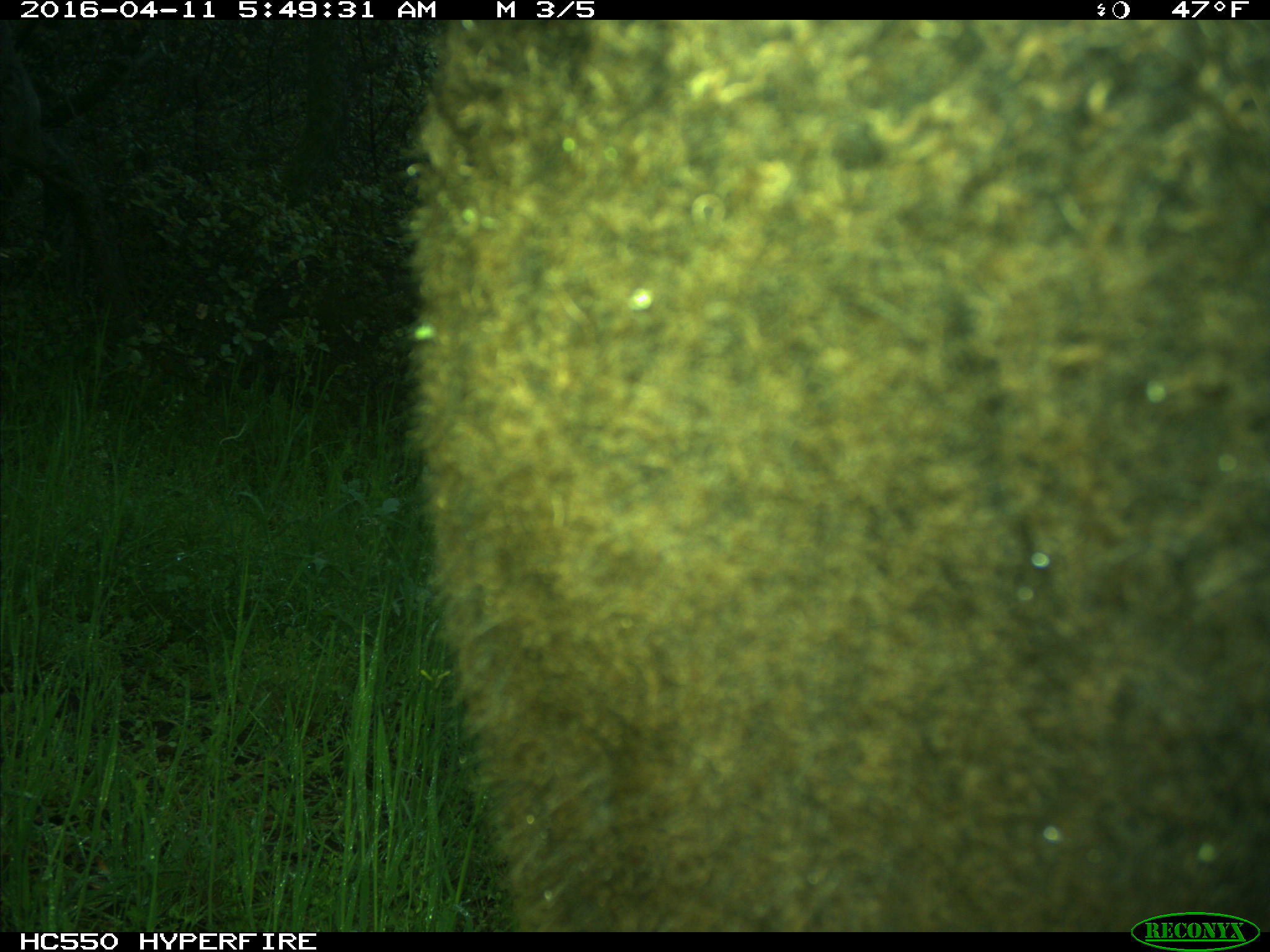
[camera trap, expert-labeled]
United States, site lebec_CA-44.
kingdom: Animalia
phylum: Chordata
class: Mammalia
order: Artiodactyla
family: Bovidae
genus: Bos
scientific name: Bos taurus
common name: domestic cow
Bos taurus (domestic cow).